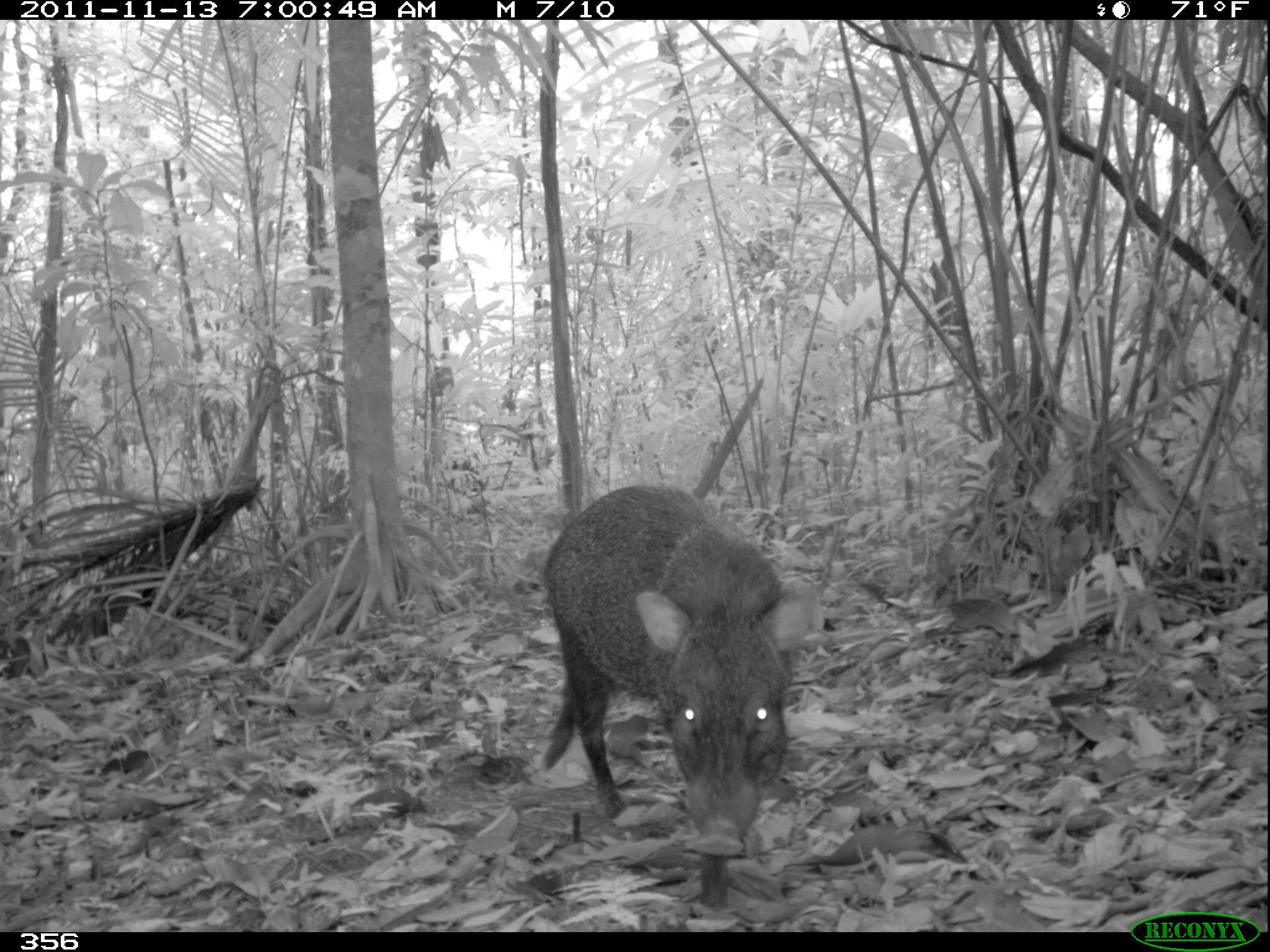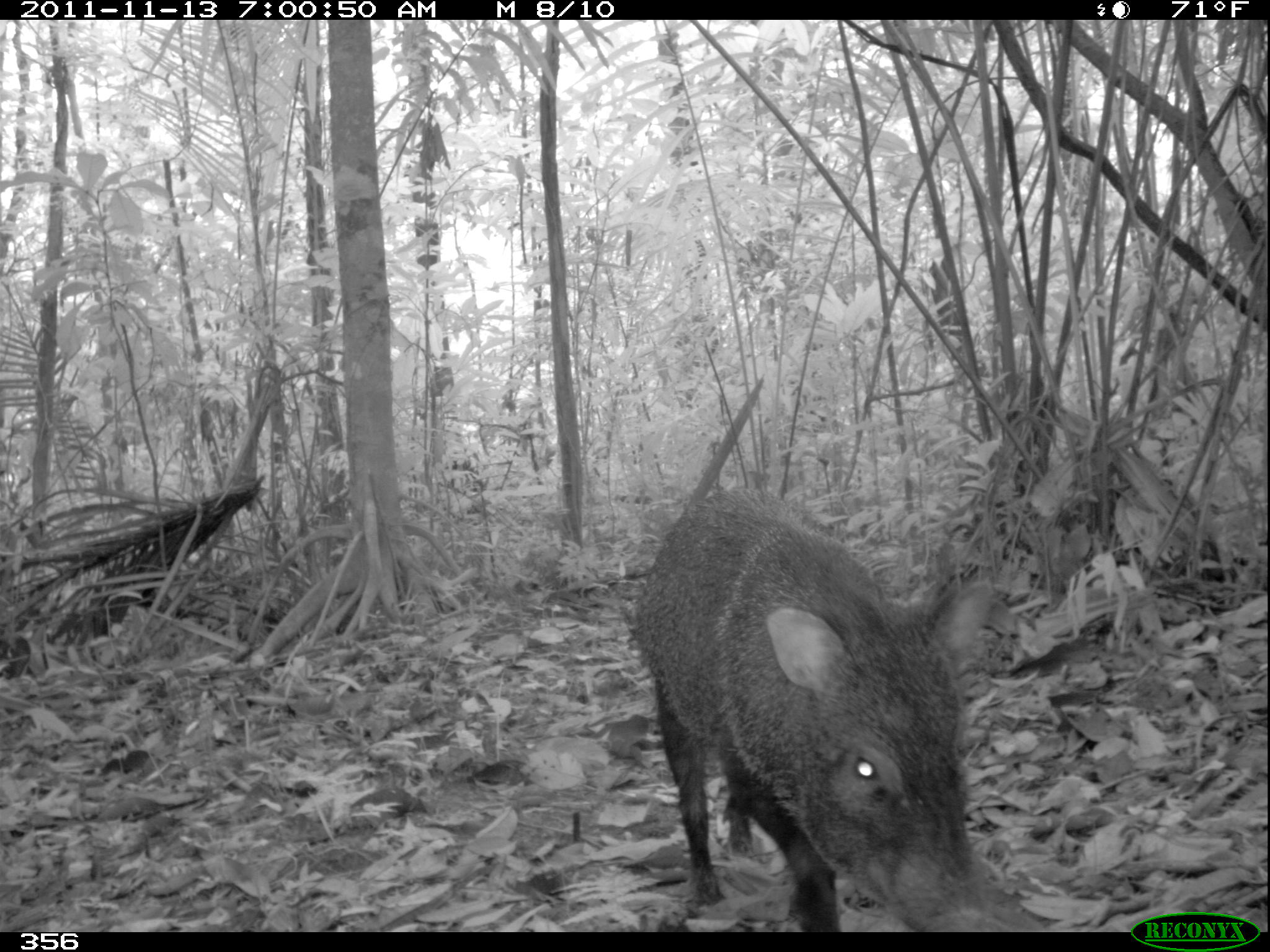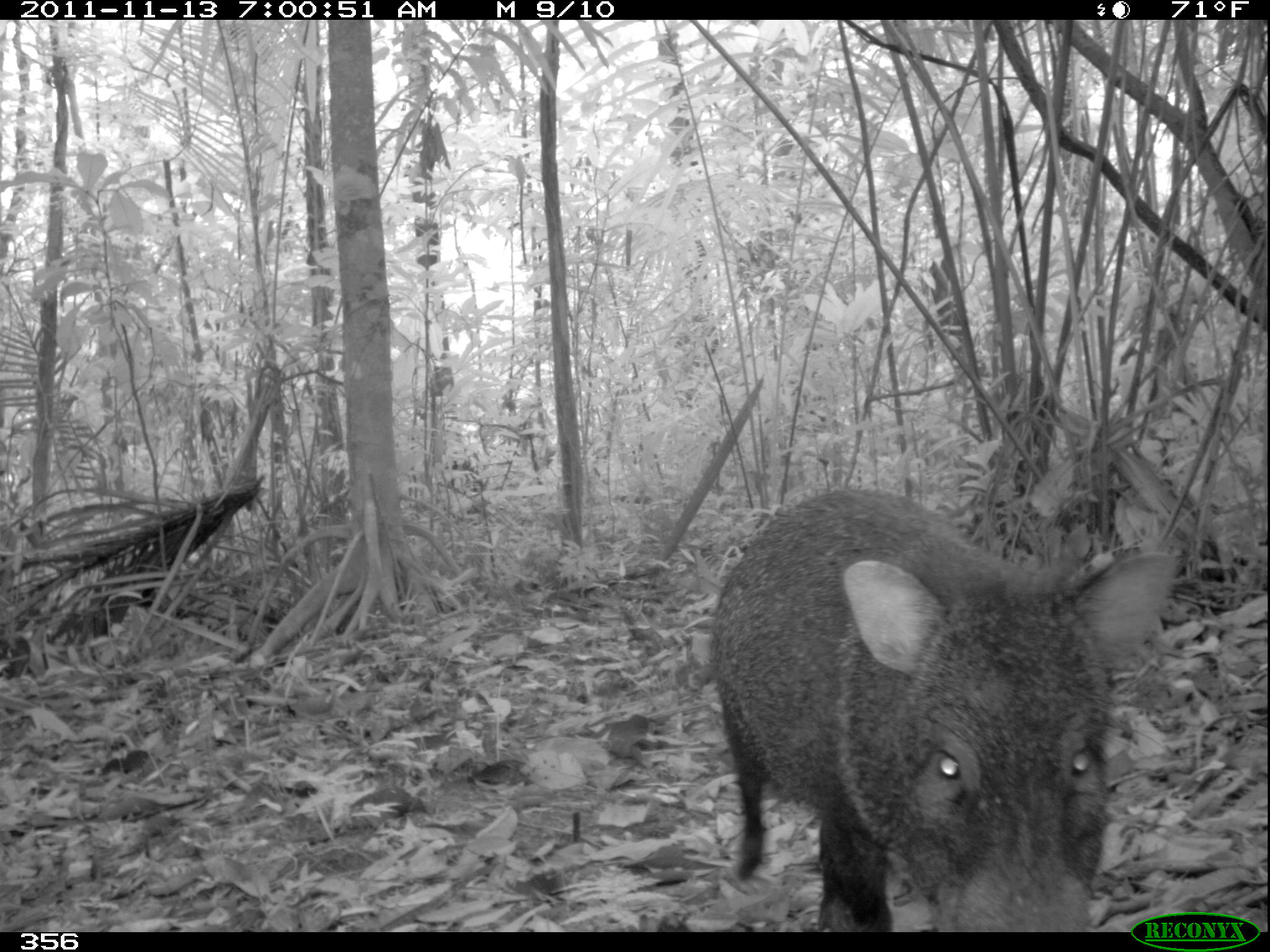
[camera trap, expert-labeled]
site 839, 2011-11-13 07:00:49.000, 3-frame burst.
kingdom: Animalia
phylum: Chordata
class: Mammalia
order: Artiodactyla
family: Tayassuidae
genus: Pecari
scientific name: Pecari tajacu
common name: collared peccary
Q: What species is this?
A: Pecari tajacu (collared peccary).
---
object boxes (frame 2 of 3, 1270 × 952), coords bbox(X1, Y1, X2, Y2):
pecari tajacu: bbox(632, 484, 998, 932)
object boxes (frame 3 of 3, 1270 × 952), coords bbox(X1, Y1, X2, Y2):
pecari tajacu: bbox(707, 484, 1177, 931)